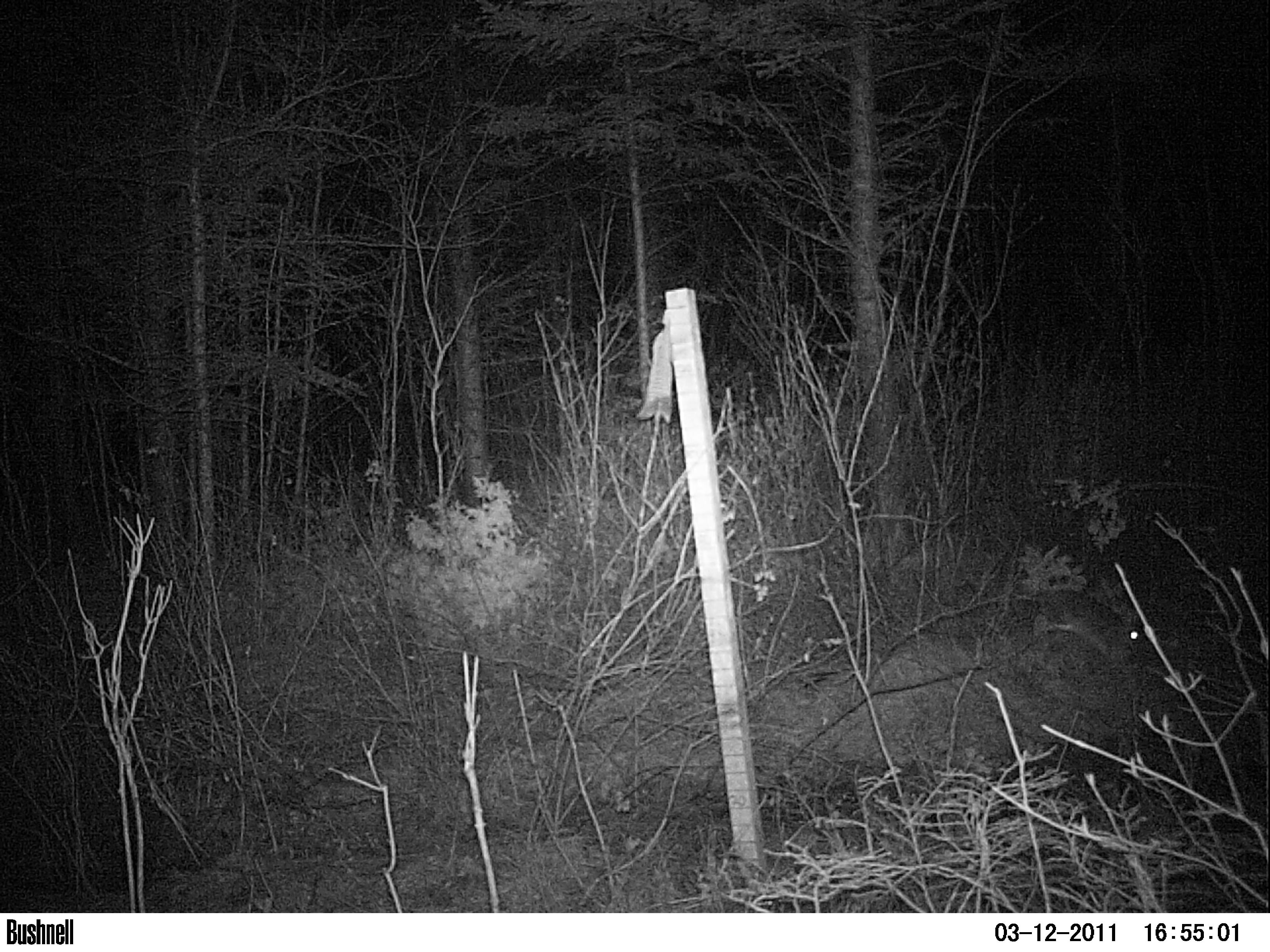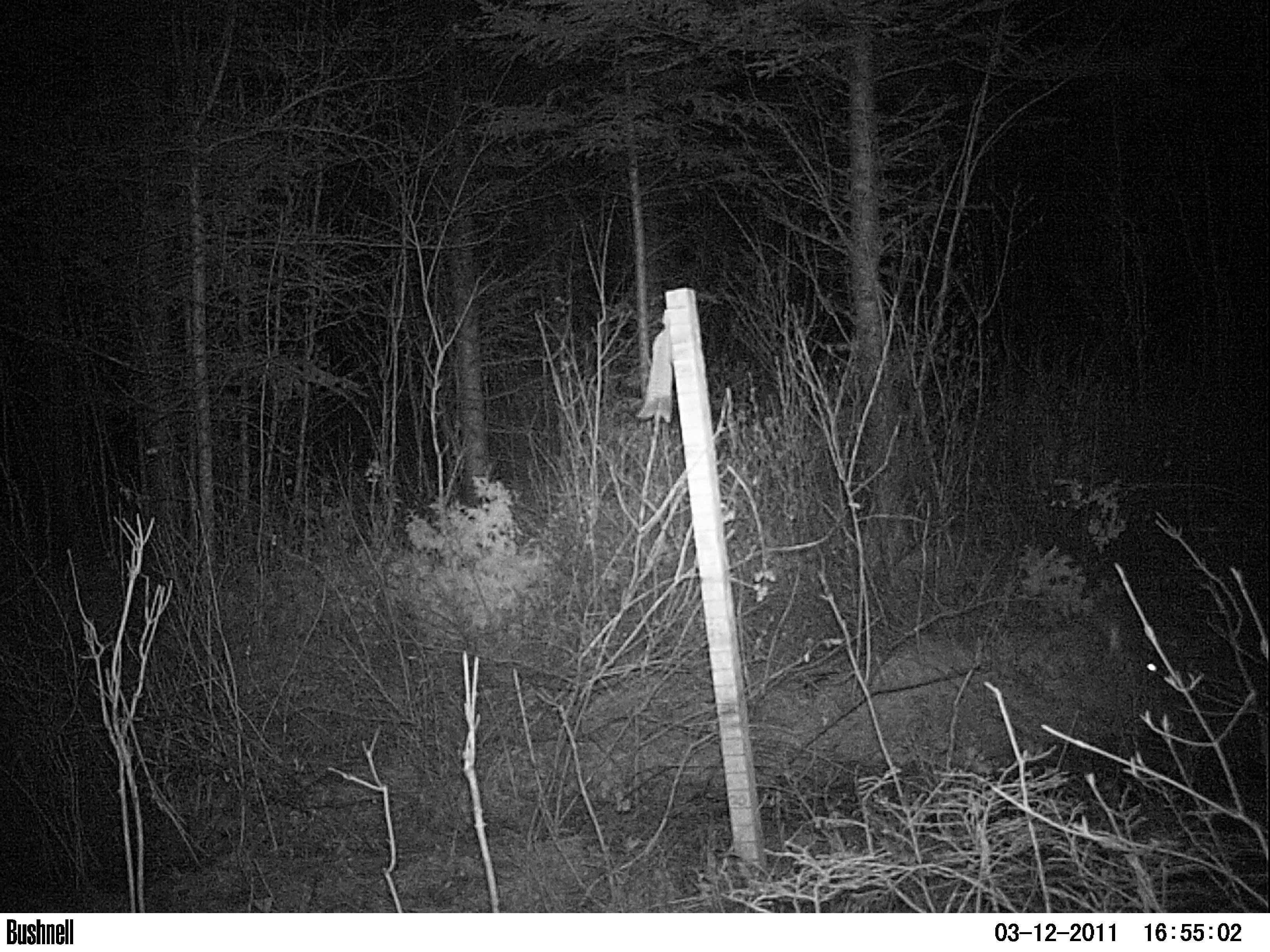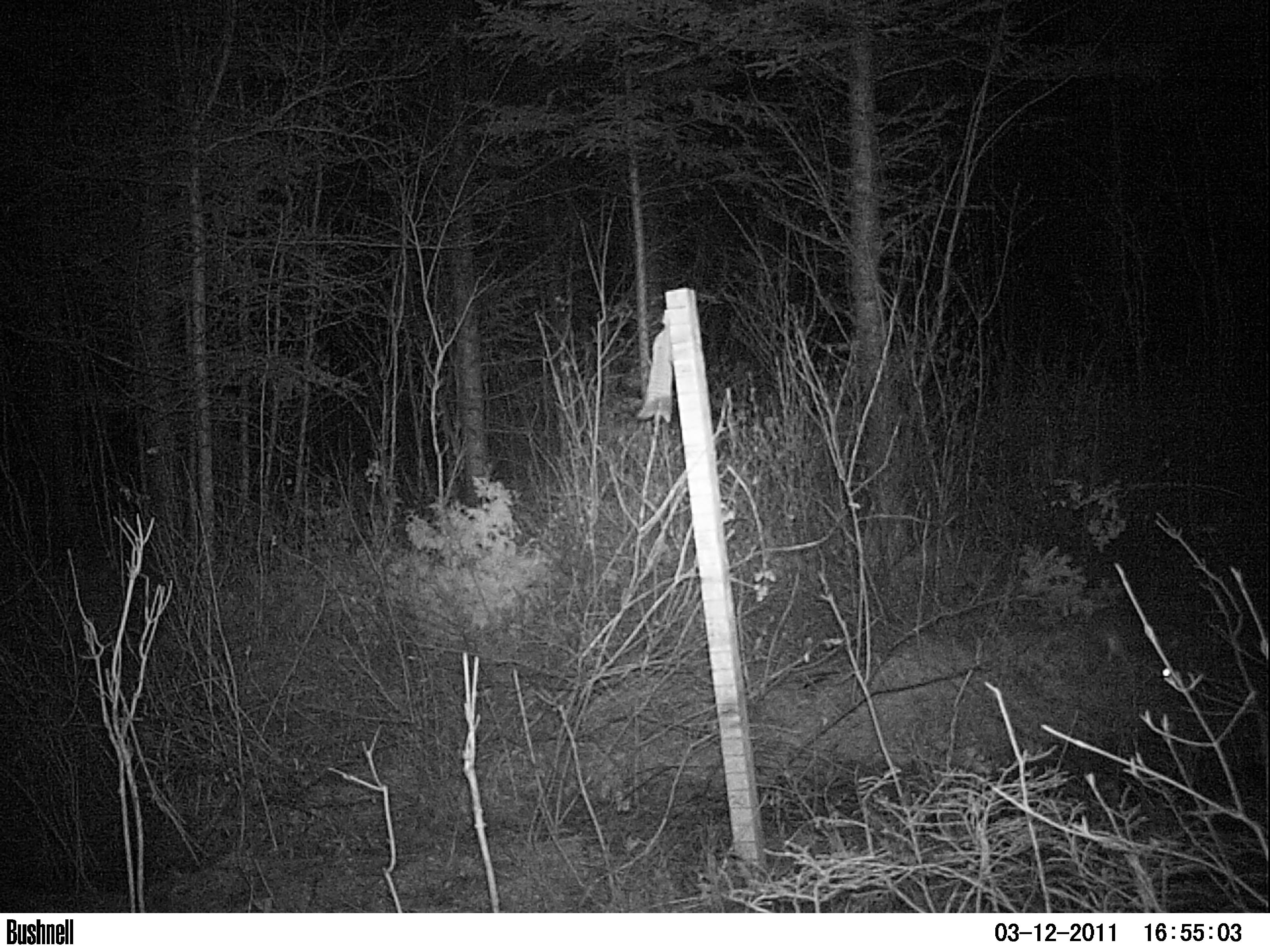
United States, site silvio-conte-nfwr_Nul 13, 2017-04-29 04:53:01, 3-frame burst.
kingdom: Animalia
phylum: Chordata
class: Mammalia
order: Lagomorpha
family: Leporidae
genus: Lepus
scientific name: Lepus americanus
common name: snowshoe hare